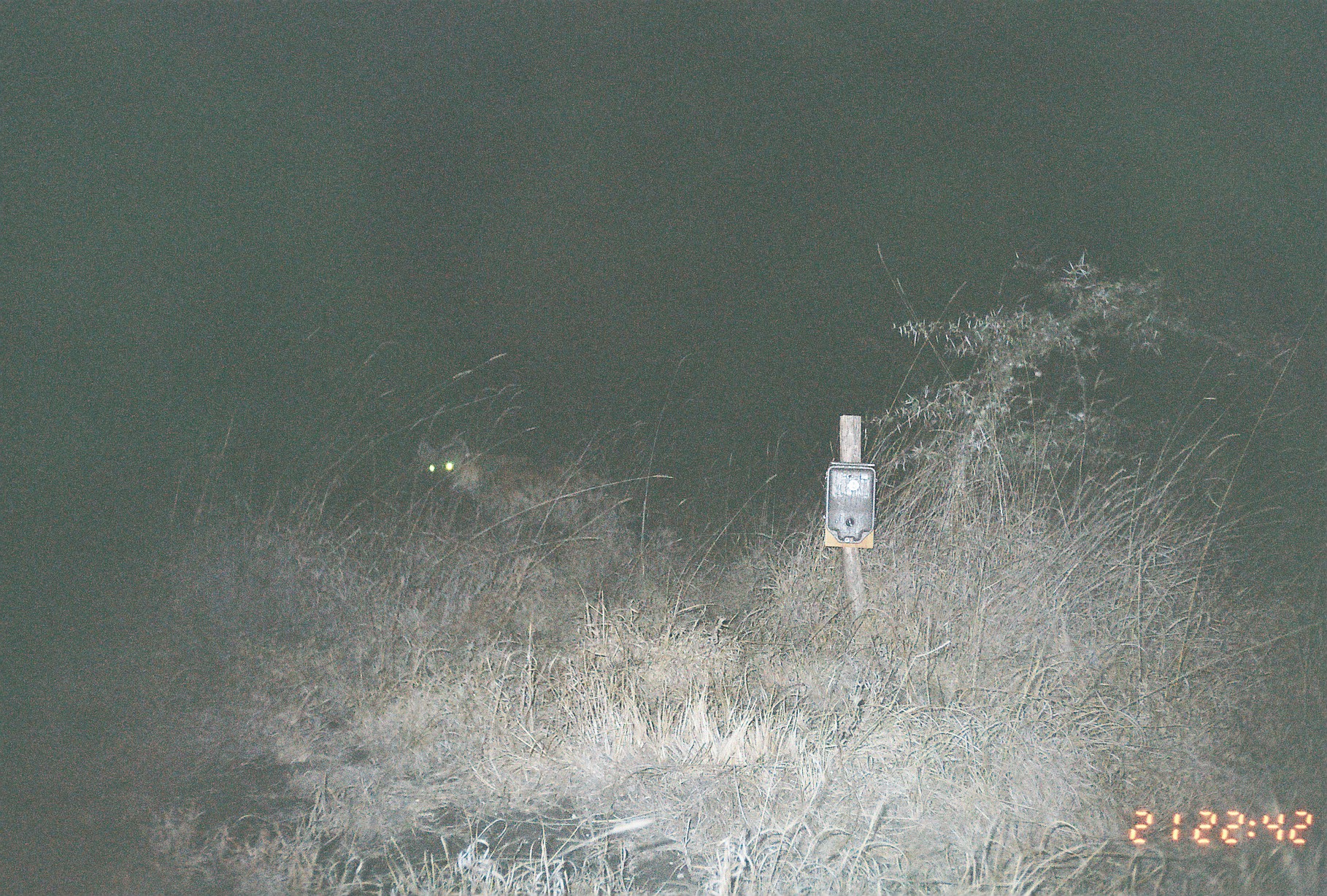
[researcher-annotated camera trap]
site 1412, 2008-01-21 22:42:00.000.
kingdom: Animalia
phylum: Chordata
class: Mammalia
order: Carnivora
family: Hyaenidae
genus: Crocuta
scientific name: Crocuta crocuta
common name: spotted hyena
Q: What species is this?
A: Crocuta crocuta (spotted hyena).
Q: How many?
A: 1.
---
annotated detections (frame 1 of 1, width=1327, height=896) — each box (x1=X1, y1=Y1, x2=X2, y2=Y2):
crocuta crocuta: (x1=415, y1=434, x2=650, y2=569)